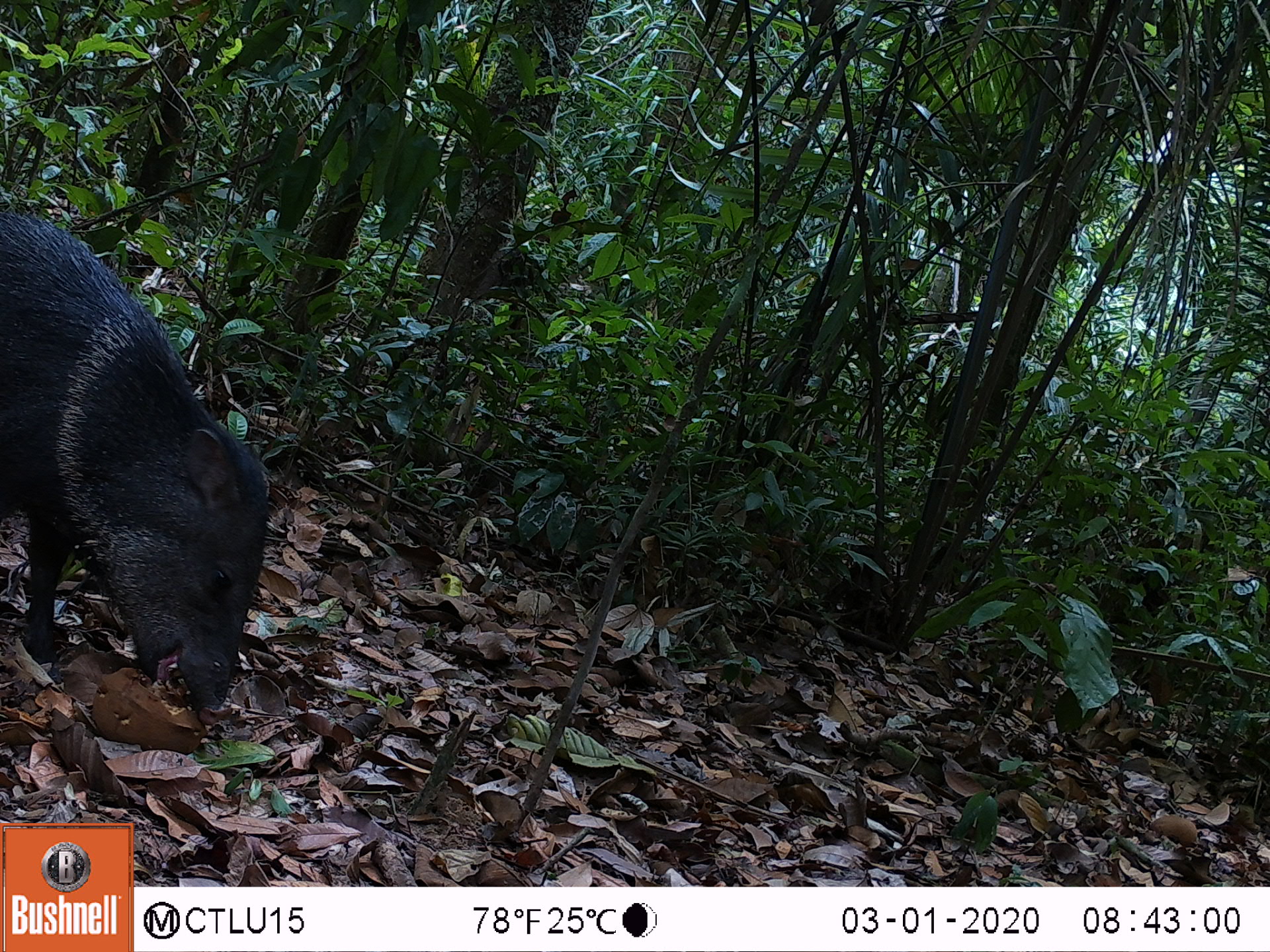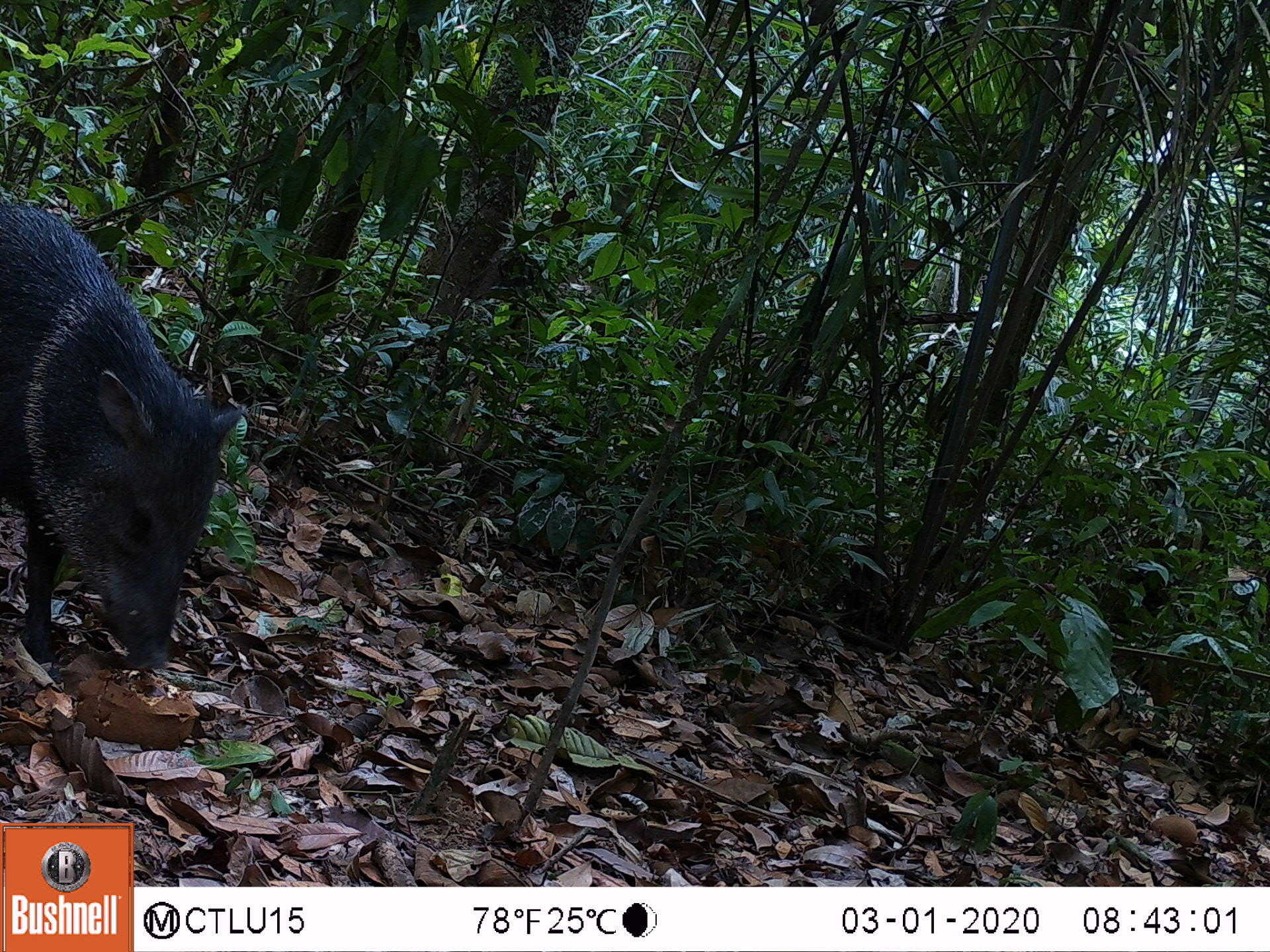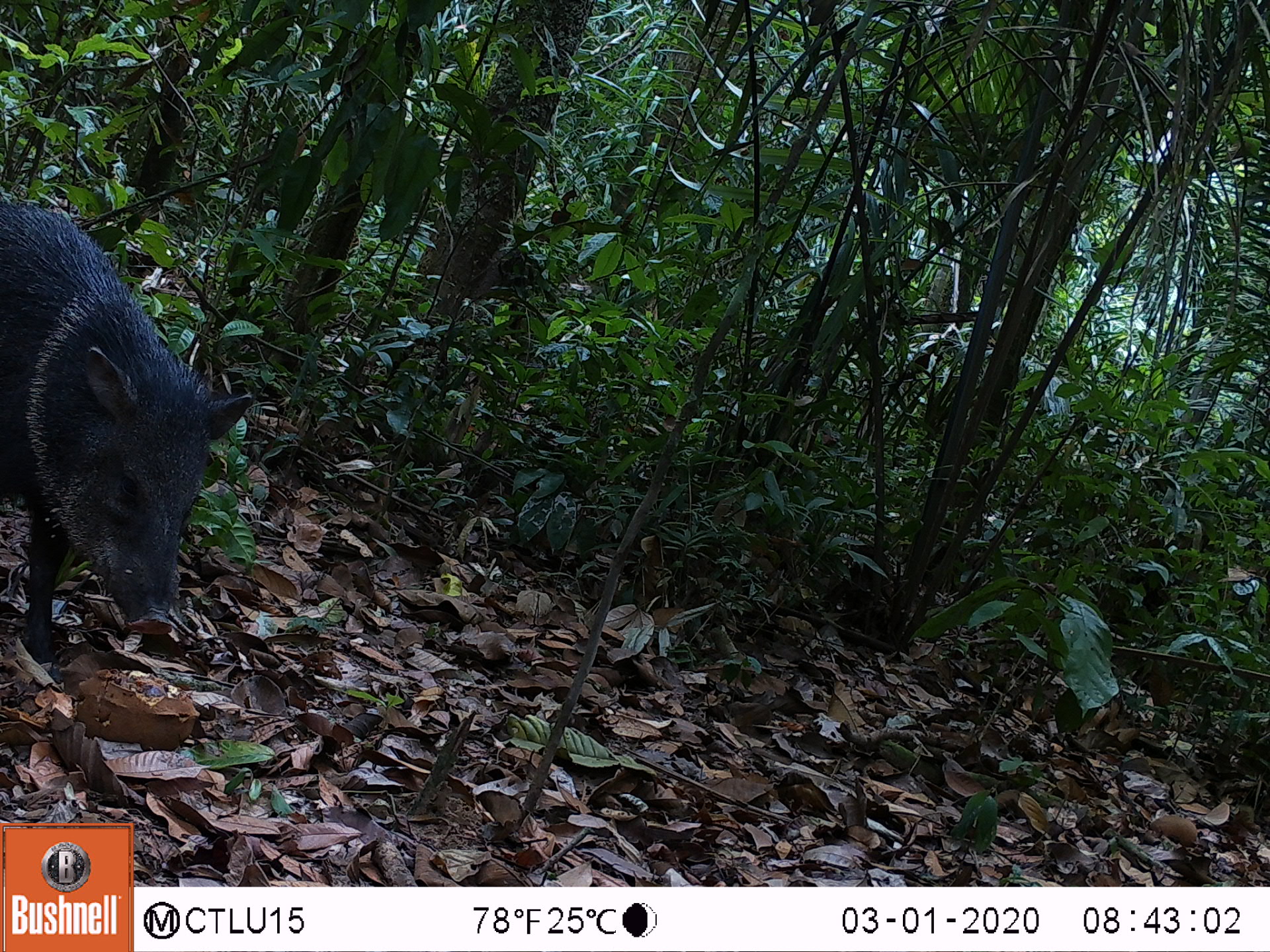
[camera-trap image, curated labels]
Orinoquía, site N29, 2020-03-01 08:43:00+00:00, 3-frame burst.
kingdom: Animalia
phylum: Chordata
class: Mammalia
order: Artiodactyla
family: Tayassuidae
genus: Pecari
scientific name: Pecari tajacu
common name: collared peccary